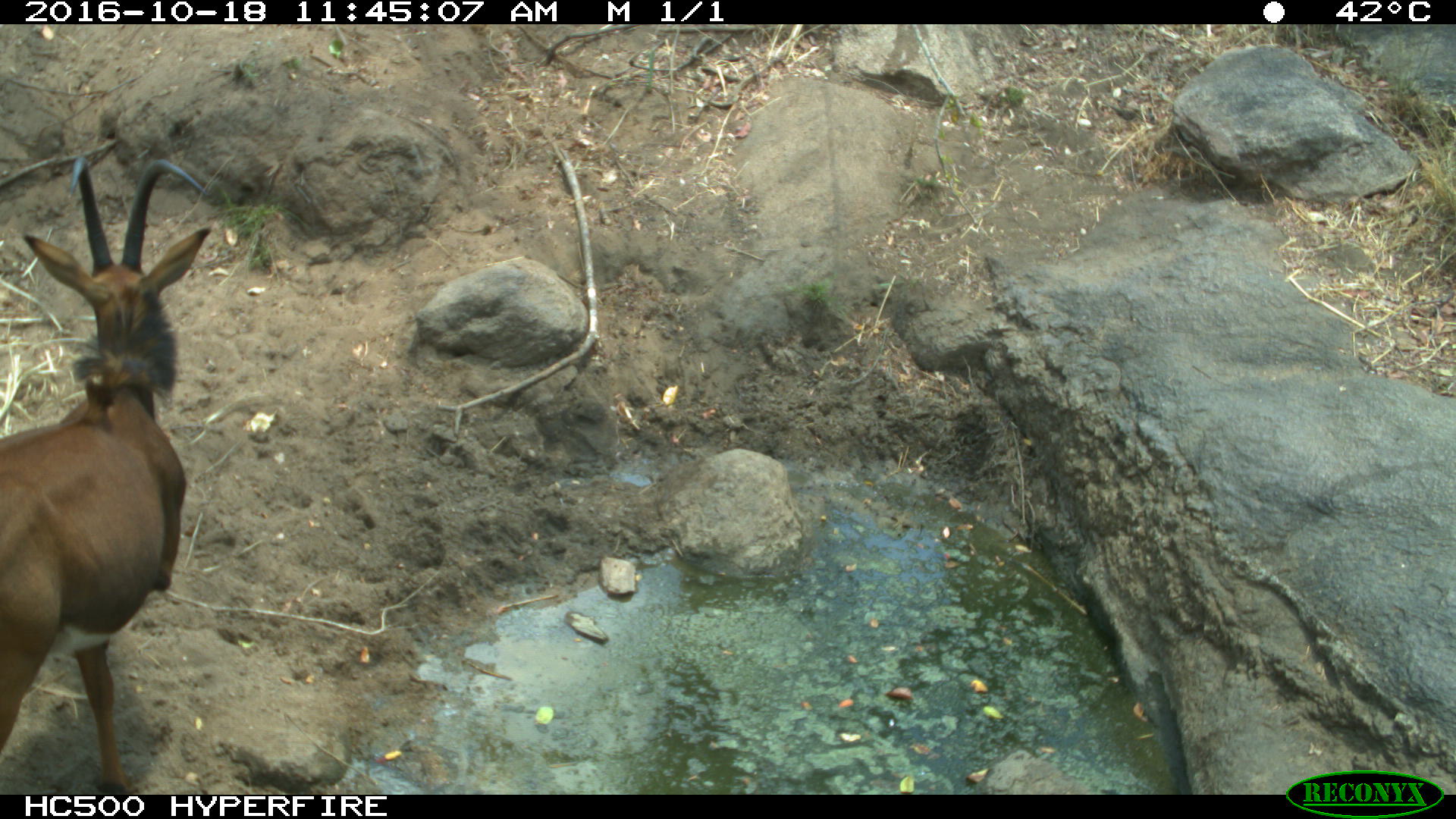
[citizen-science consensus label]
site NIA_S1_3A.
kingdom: Animalia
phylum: Chordata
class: Mammalia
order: Artiodactyla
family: Bovidae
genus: Hippotragus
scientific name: Hippotragus niger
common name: sable antelope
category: sable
Sable (sable antelope) (Hippotragus niger), count 1. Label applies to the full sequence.